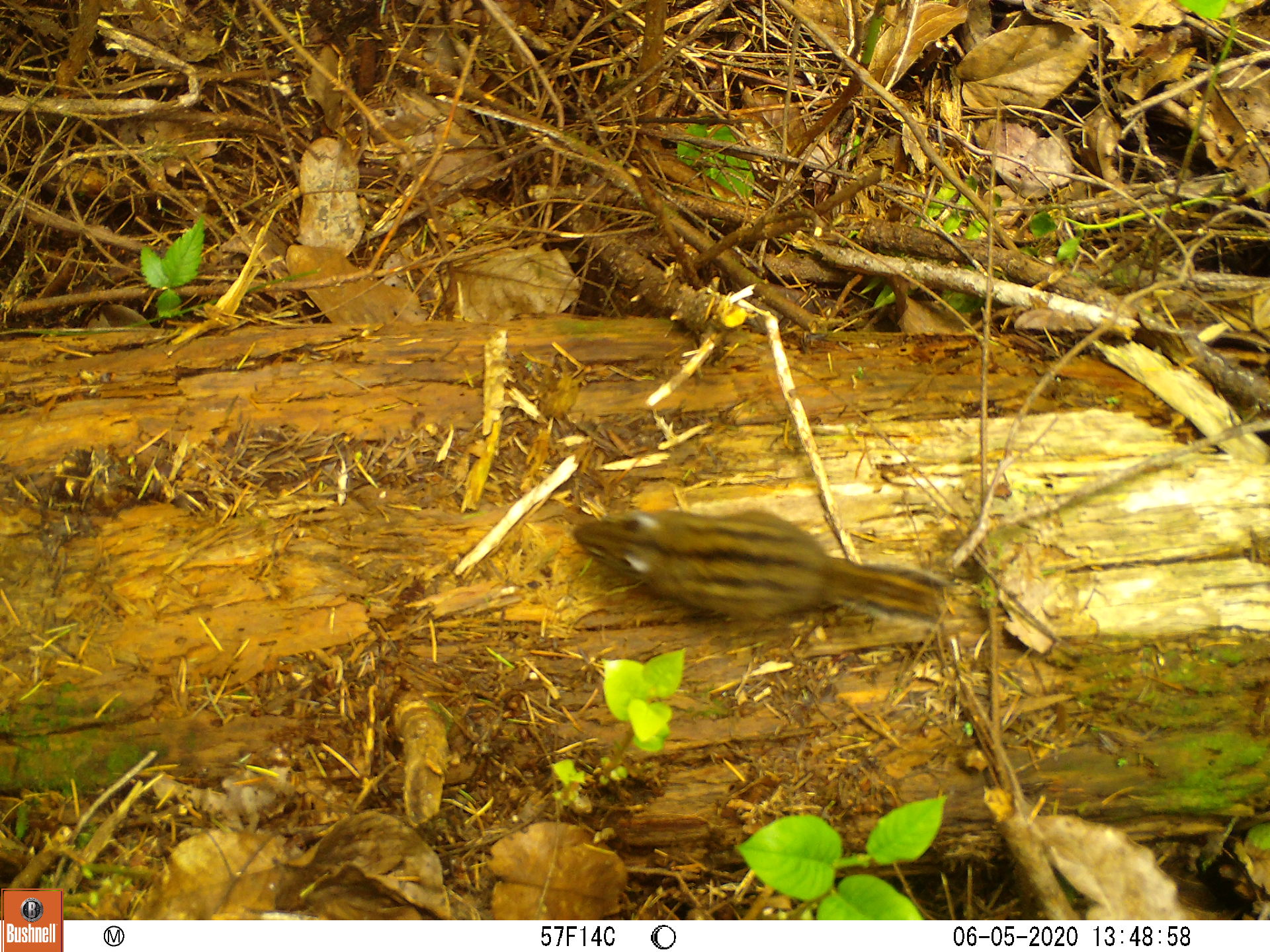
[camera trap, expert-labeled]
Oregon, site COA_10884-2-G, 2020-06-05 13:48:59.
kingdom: Animalia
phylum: Chordata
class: Mammalia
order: Rodentia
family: Sciuridae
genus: Neotamias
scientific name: Neotamias townsendii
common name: townsend's chipmunk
Townsend's chipmunk (Neotamias townsendii).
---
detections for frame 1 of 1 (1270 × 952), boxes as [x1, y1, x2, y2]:
townsend's chipmunk: [563, 503, 960, 635]